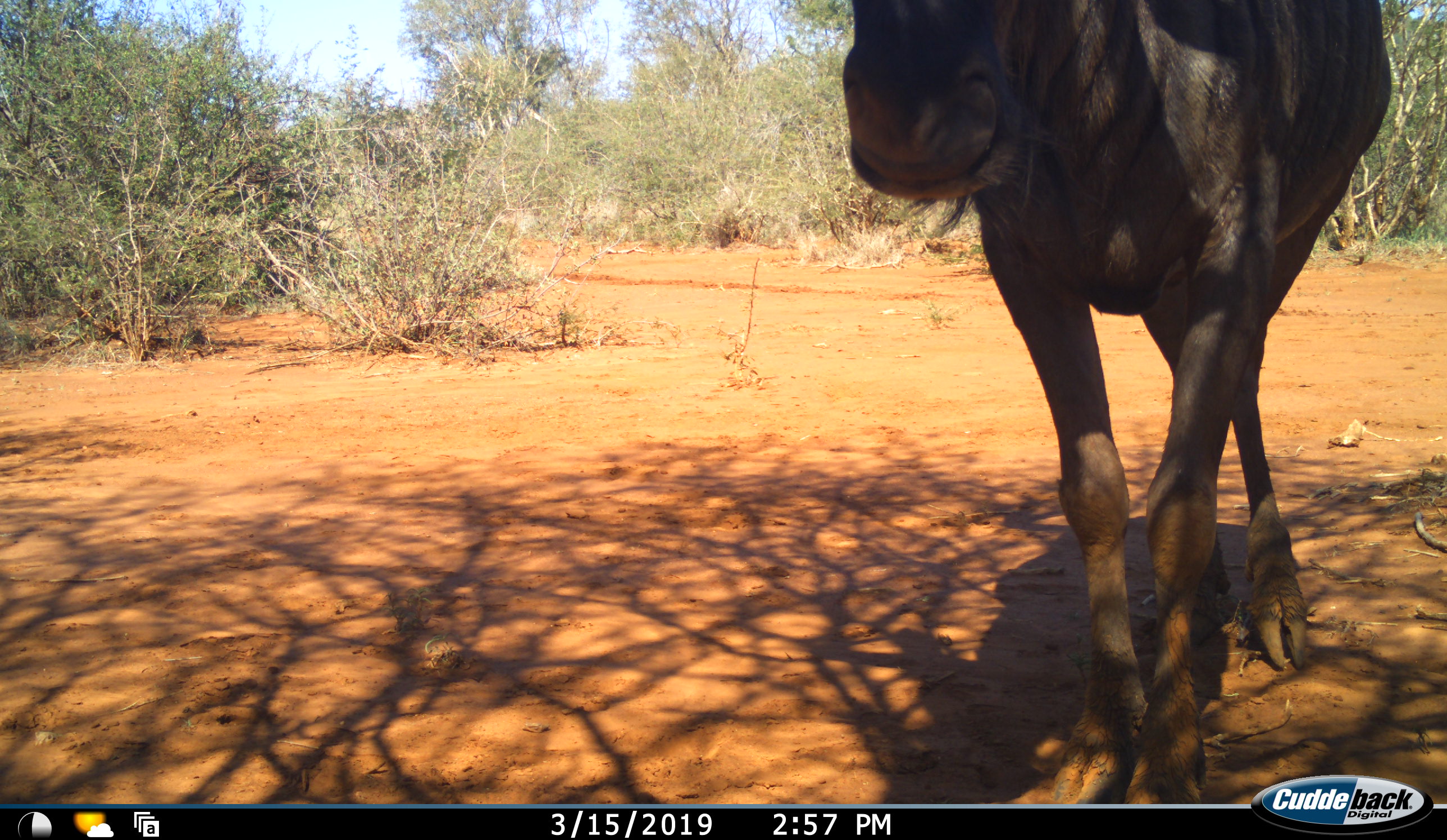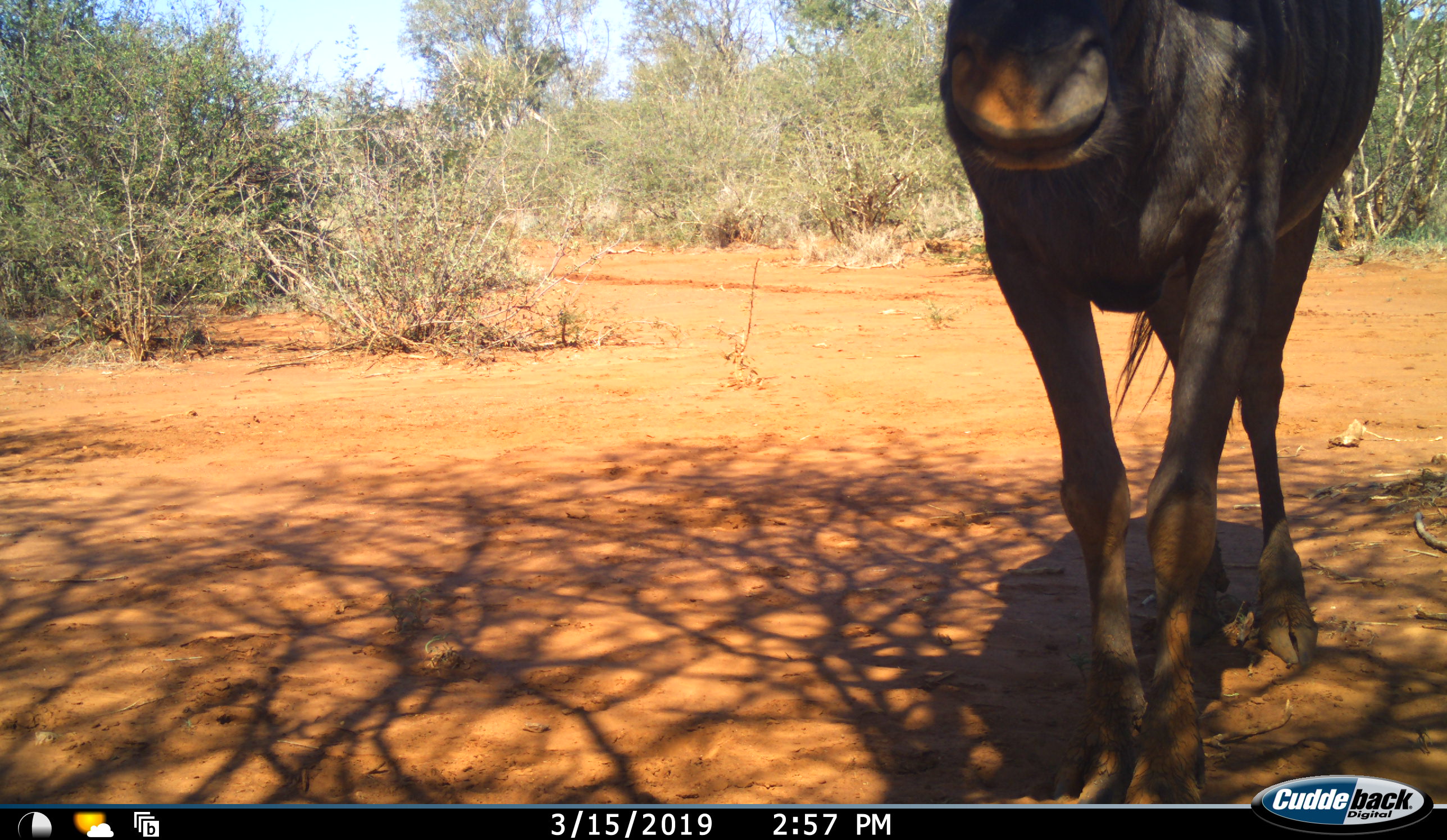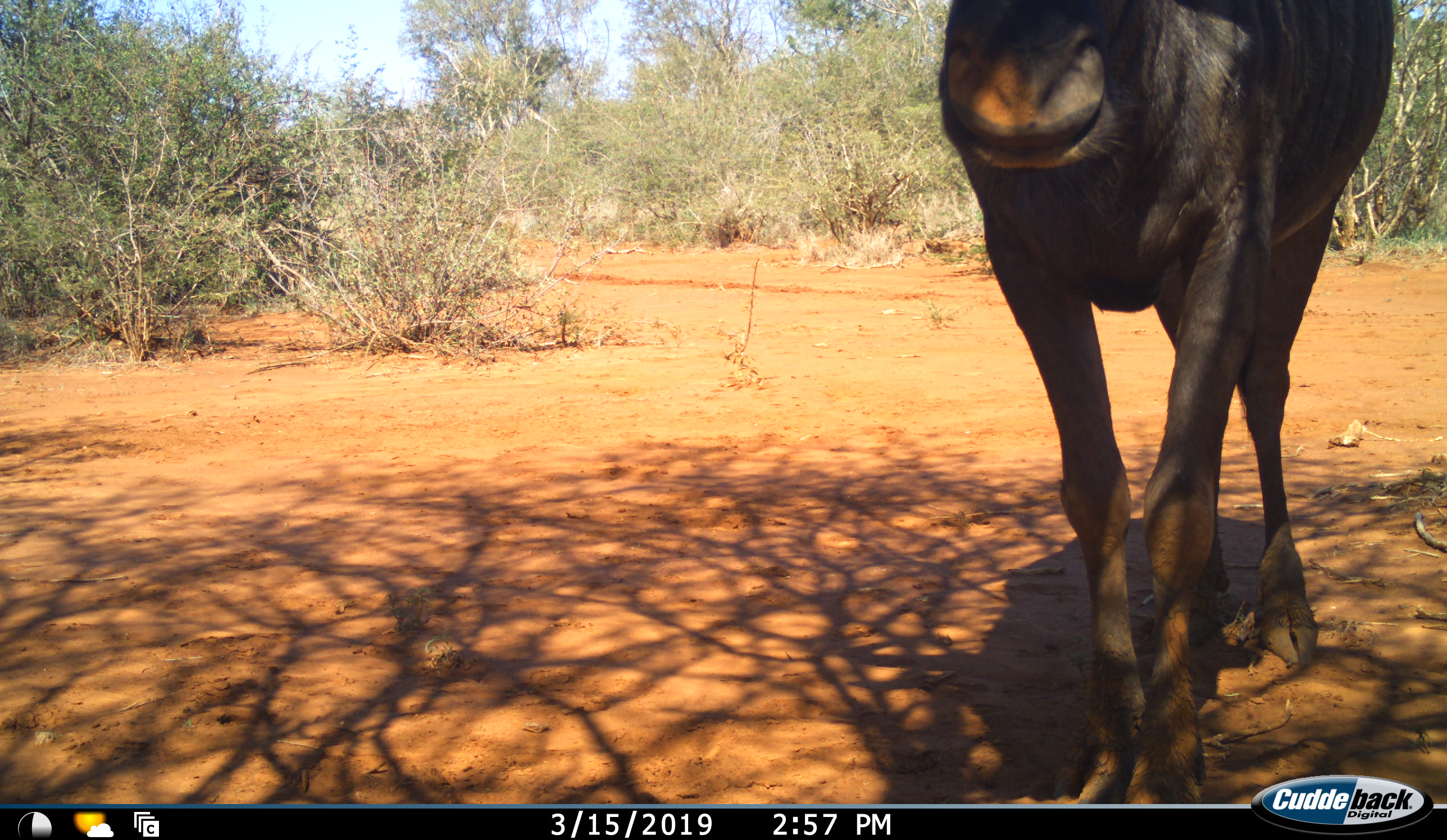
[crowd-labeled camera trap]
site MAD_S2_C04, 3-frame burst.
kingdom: Animalia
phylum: Chordata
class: Mammalia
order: Artiodactyla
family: Bovidae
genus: Connochaetes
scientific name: Connochaetes taurinus taurinus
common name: blue wildebeest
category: wildebeestblue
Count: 1.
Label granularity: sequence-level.